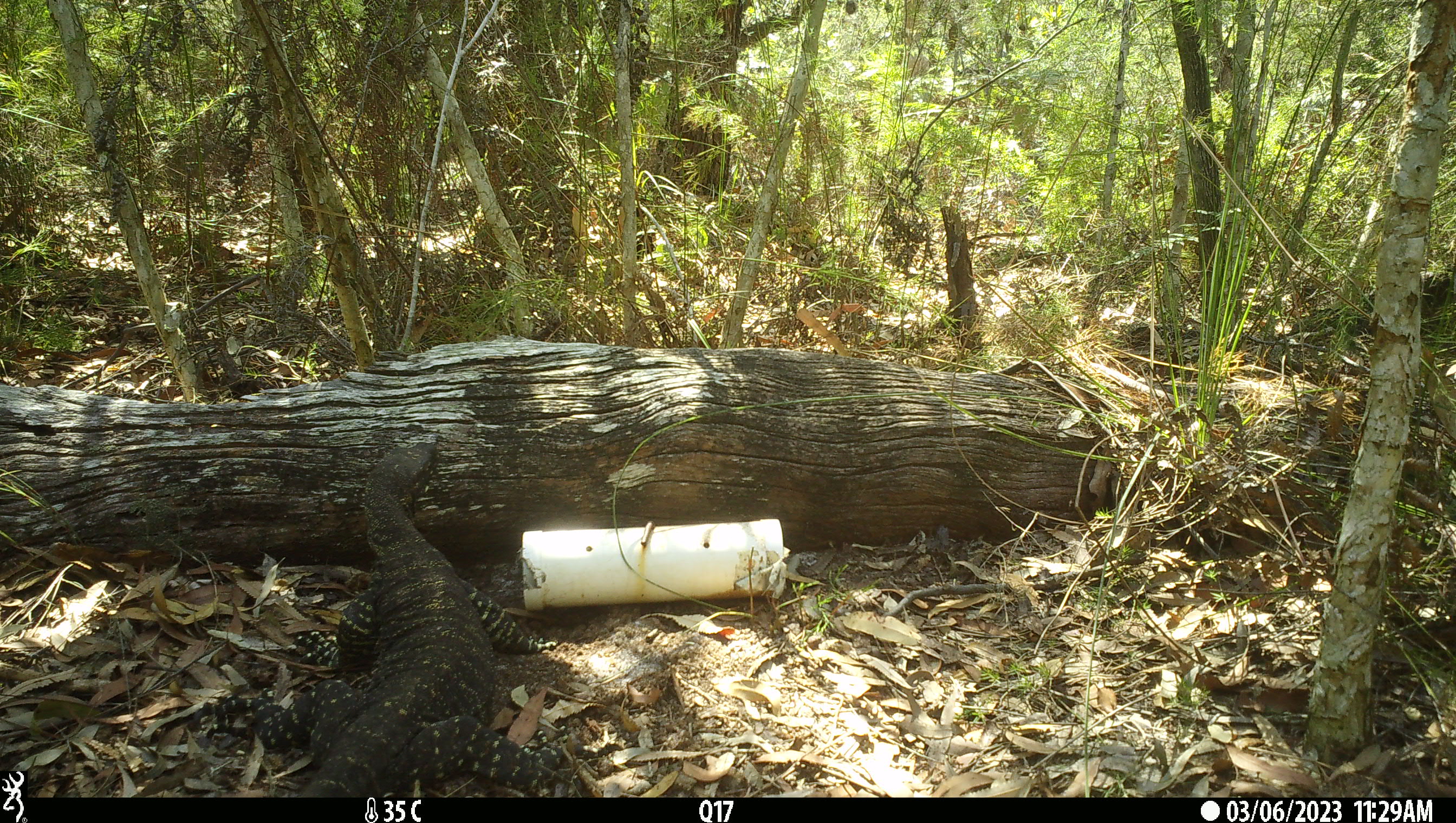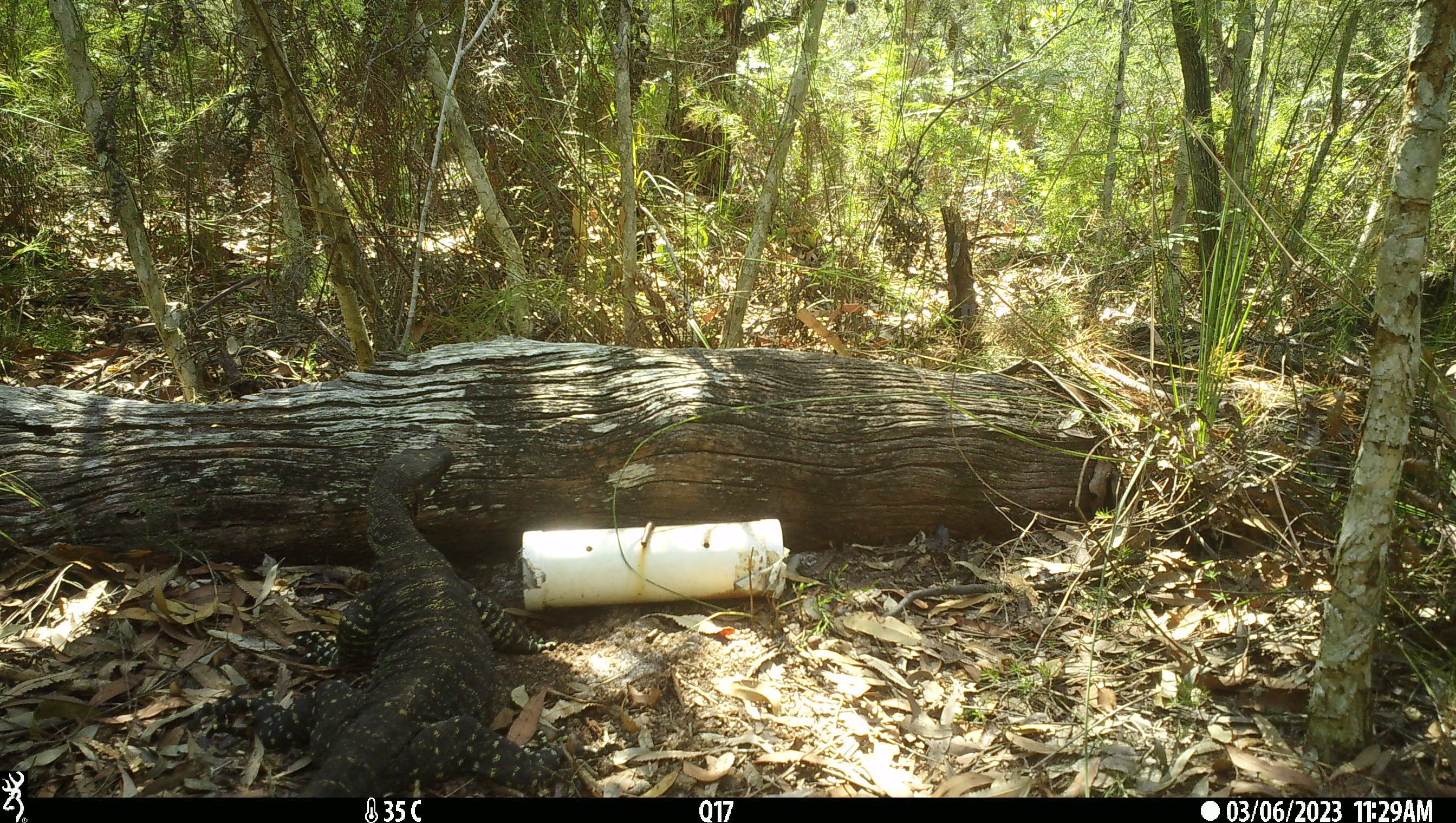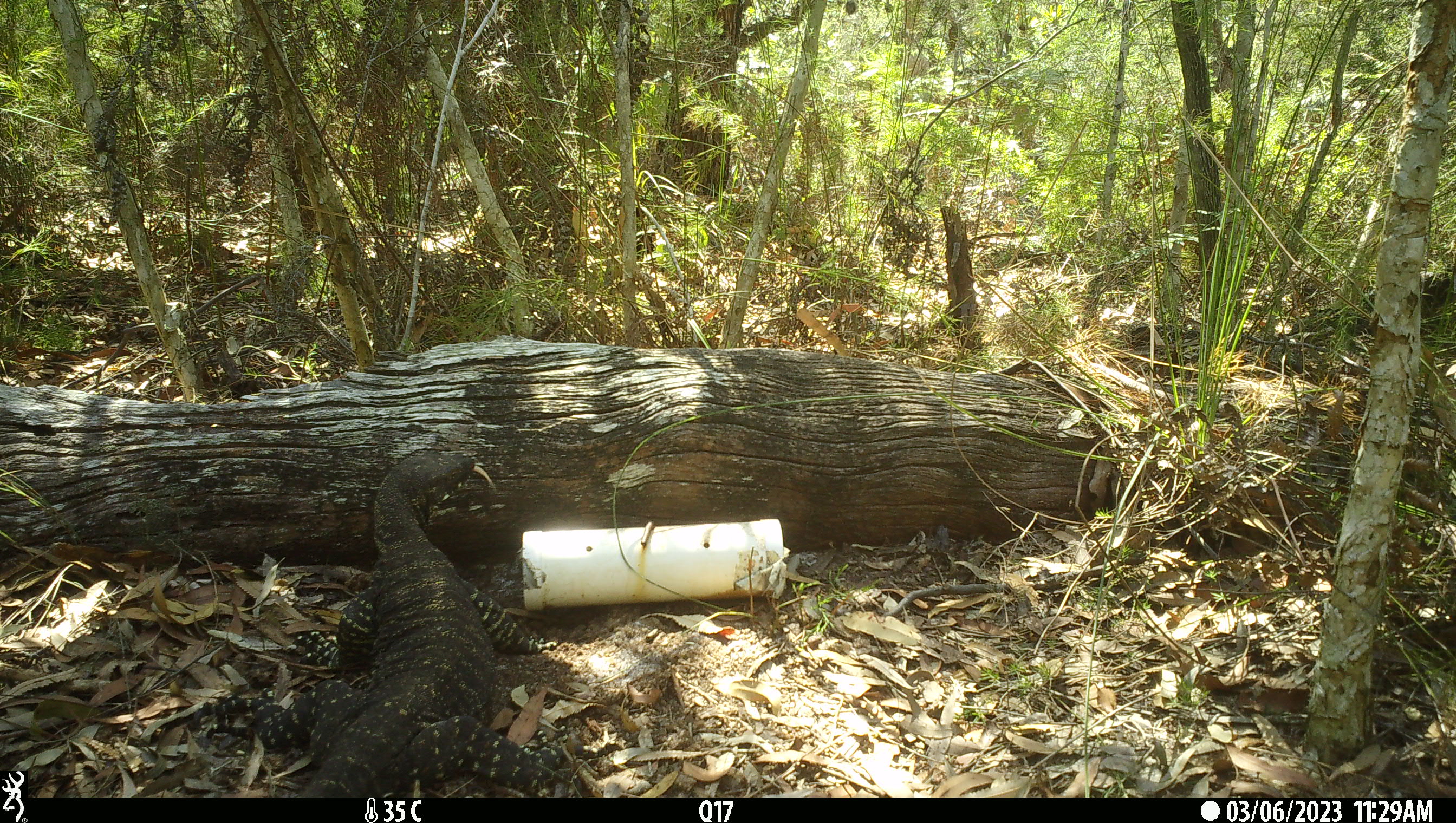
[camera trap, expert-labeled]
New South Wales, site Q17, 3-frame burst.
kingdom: Animalia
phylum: Chordata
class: Reptilia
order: Squamata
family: Varanidae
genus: Varanus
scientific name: Varanus varius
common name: lace monitor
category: goanna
Goanna (lace monitor) (Varanus varius).